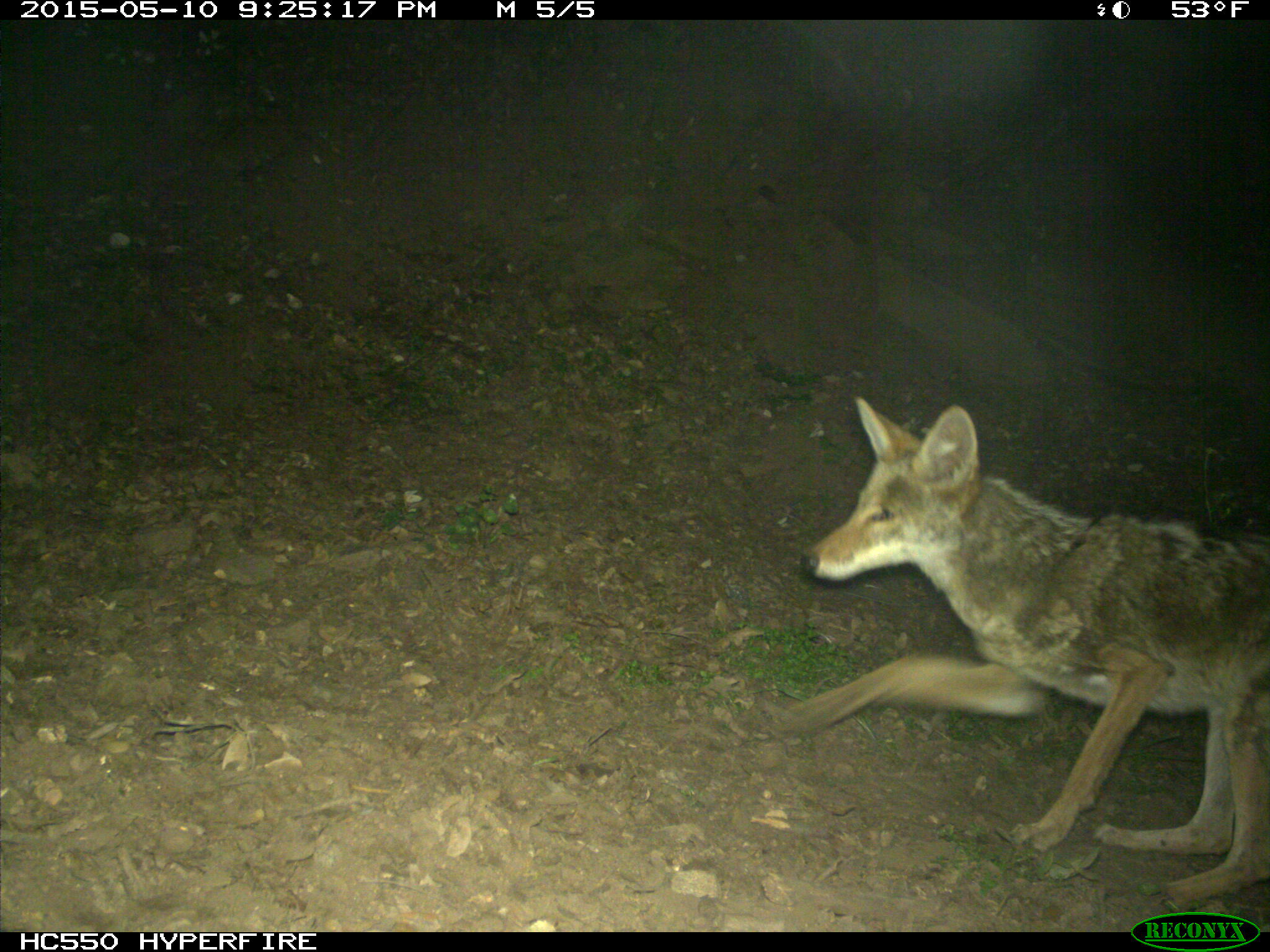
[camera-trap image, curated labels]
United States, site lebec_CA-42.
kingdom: Animalia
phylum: Chordata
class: Mammalia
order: Carnivora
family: Canidae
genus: Canis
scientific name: Canis latrans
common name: coyote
Canis latrans (coyote).